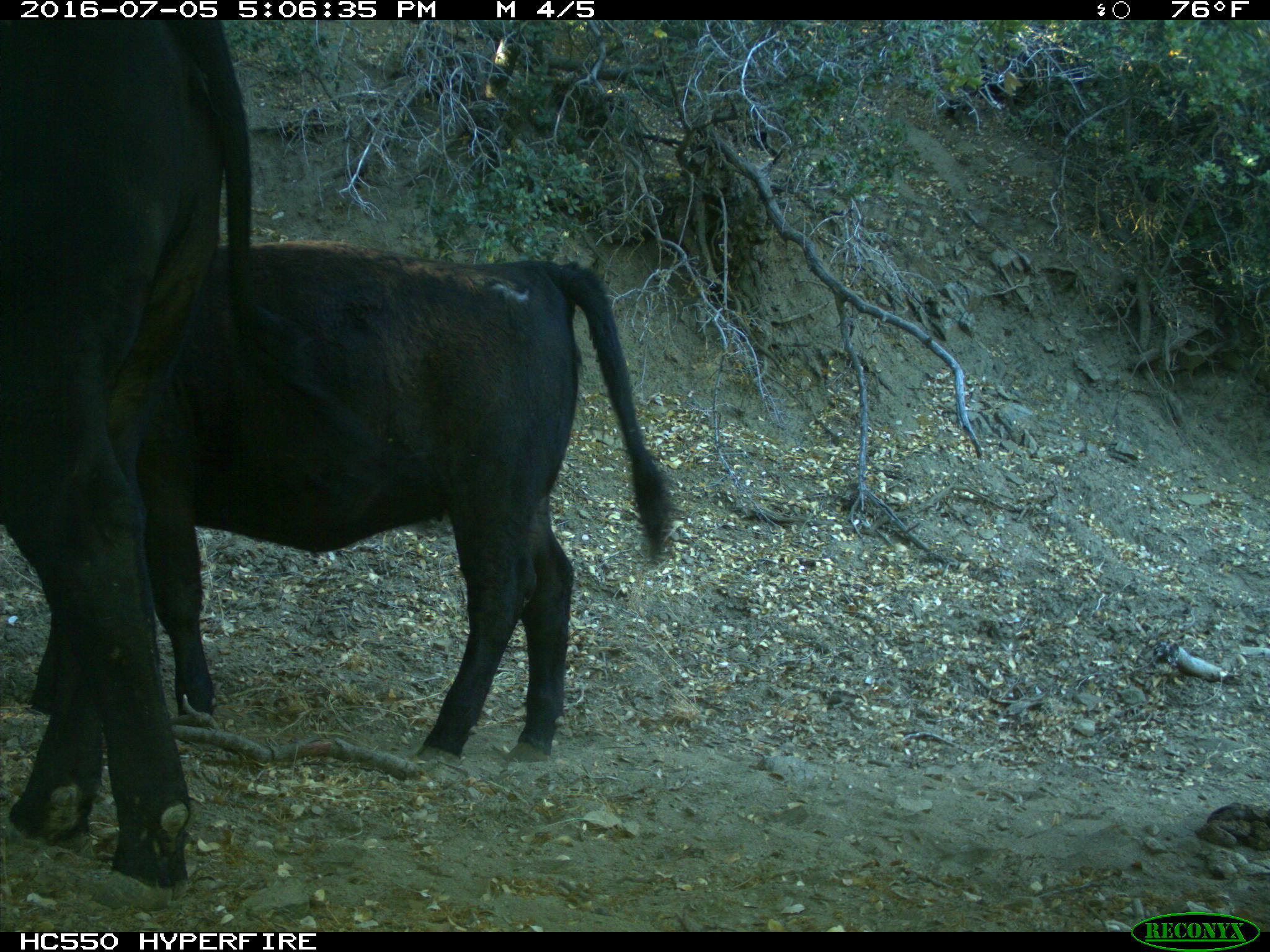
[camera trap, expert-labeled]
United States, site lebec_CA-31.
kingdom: Animalia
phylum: Chordata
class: Mammalia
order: Artiodactyla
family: Bovidae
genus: Bos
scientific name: Bos taurus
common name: domestic cow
Bos taurus (domestic cow).